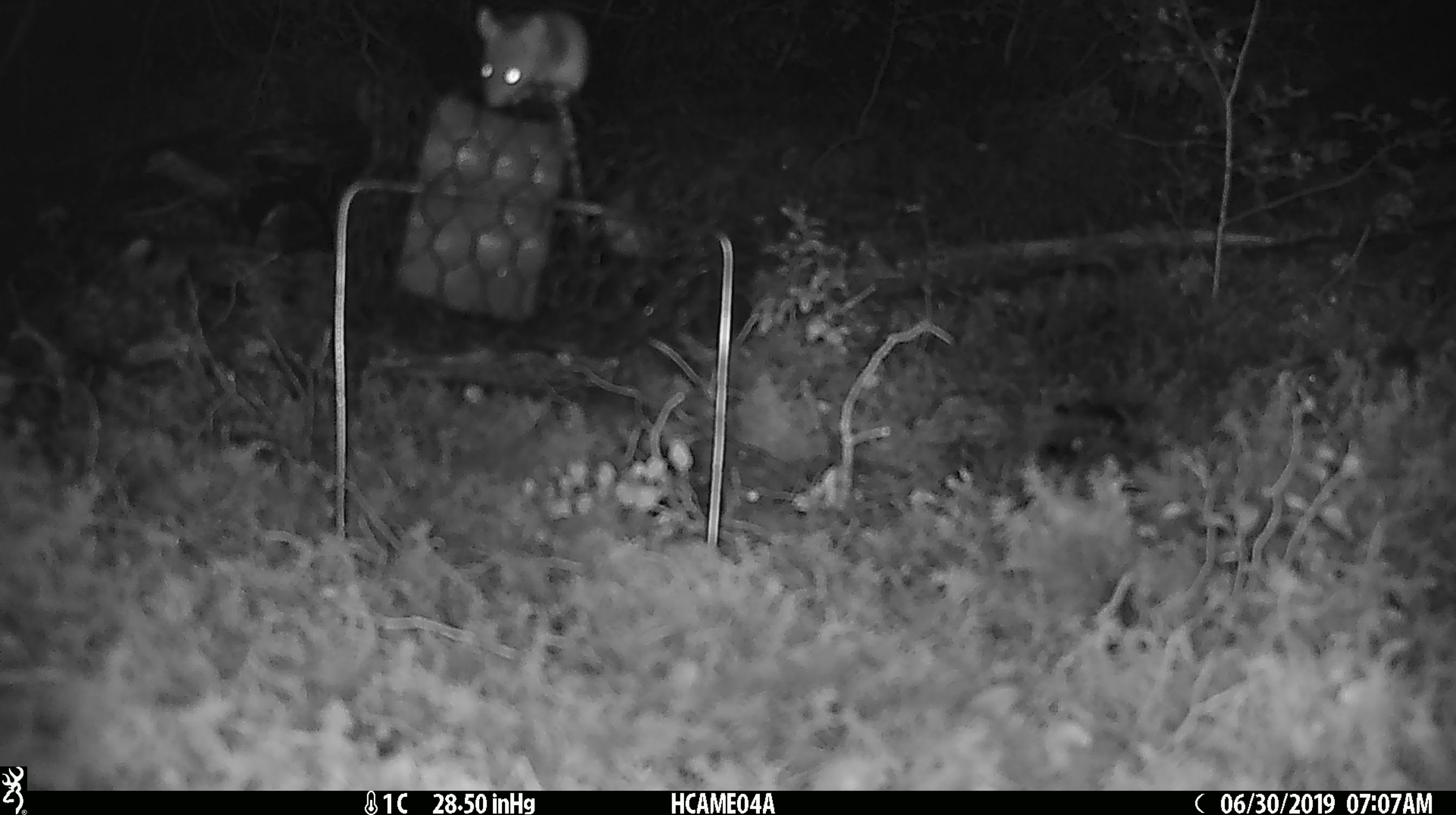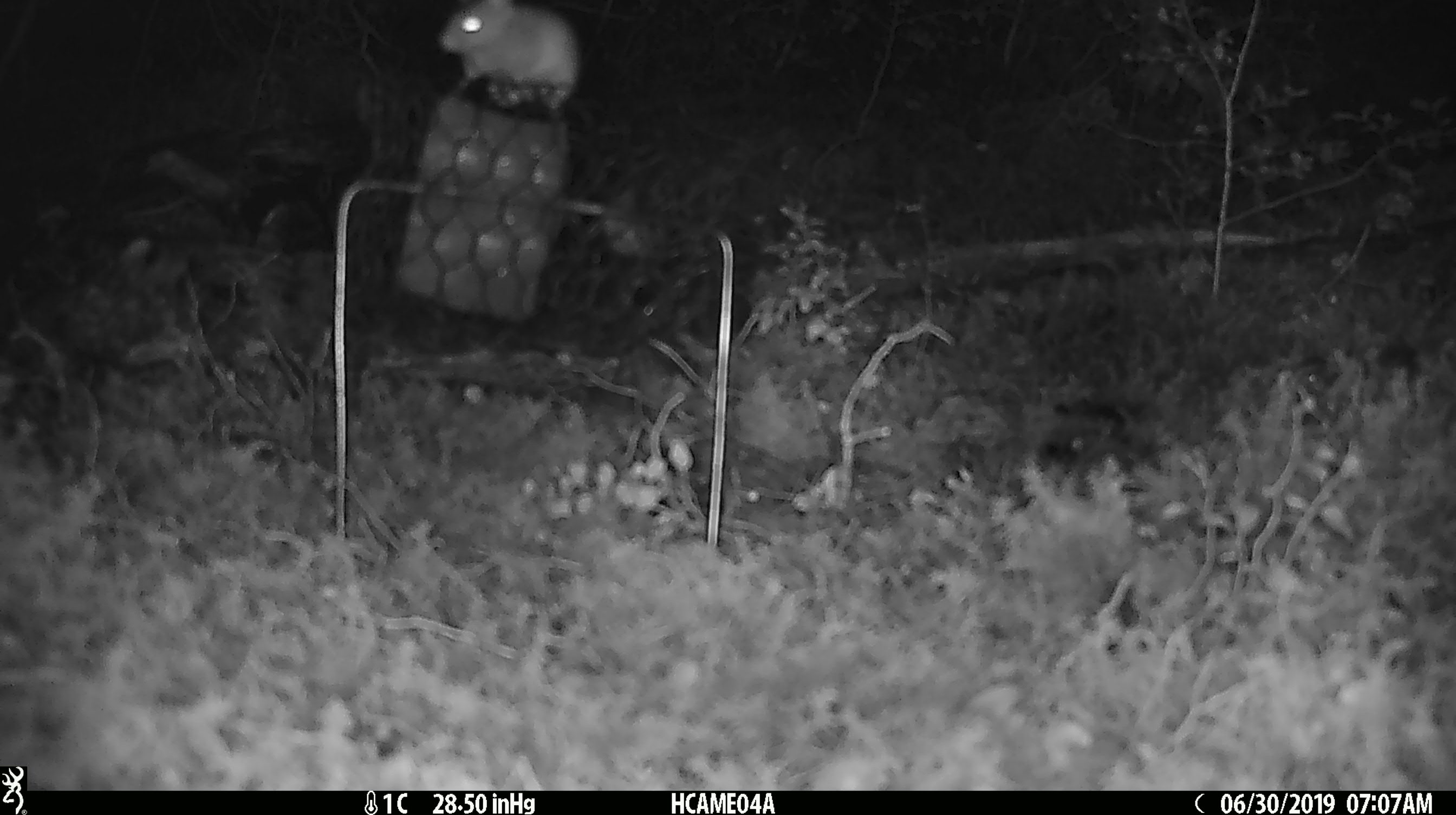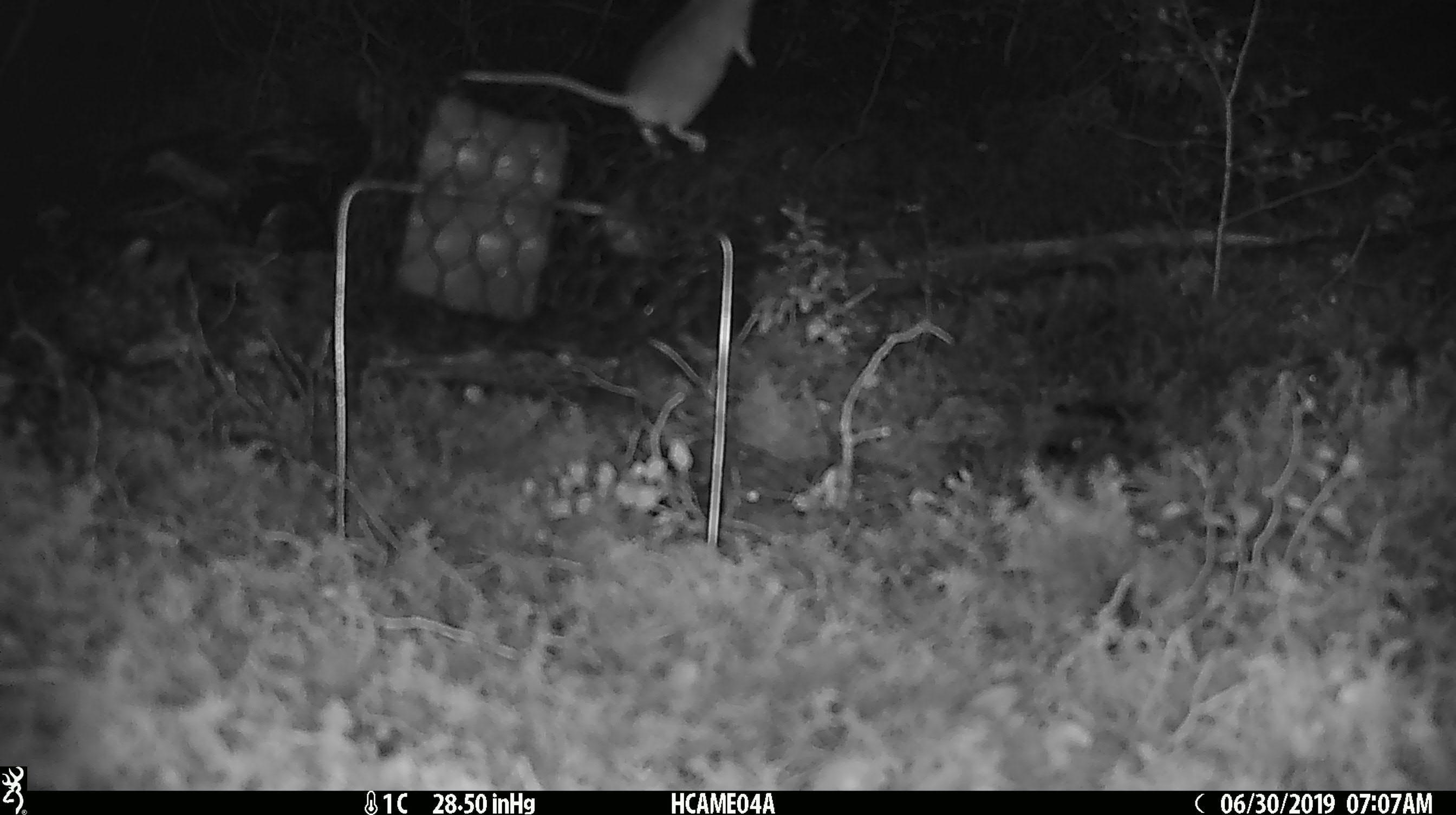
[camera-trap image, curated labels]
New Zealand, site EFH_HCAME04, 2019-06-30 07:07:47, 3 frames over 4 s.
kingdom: Animalia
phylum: Chordata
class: Mammalia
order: Rodentia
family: Muridae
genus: Mus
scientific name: Mus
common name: mouse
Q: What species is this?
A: Mouse (Mus).